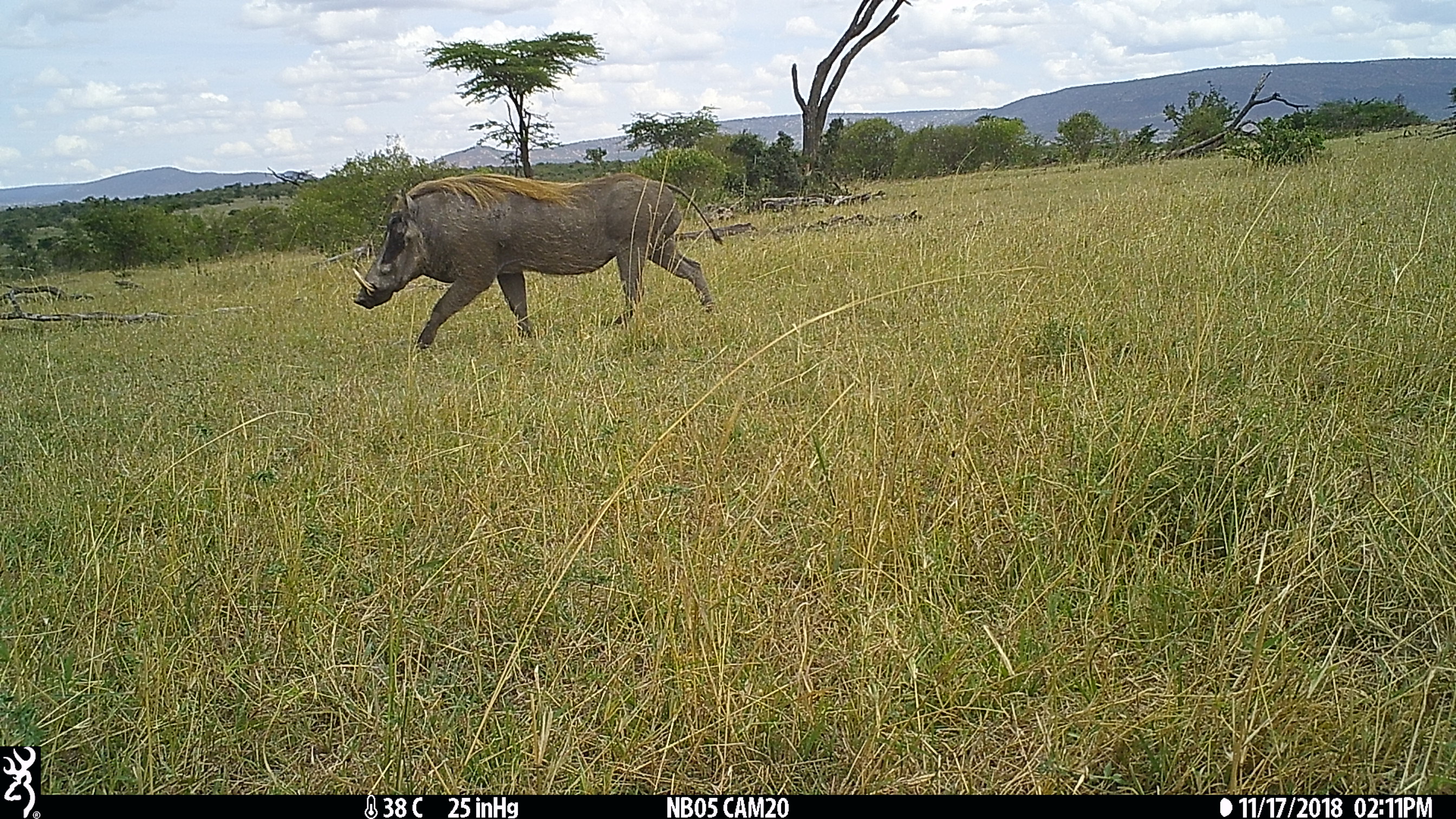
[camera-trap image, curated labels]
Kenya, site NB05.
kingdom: Animalia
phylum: Chordata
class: Mammalia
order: Artiodactyla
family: Suidae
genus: Phacochoerus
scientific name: Phacochoerus africanus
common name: common warthog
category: warthog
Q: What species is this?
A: Warthog (common warthog) (Phacochoerus africanus).